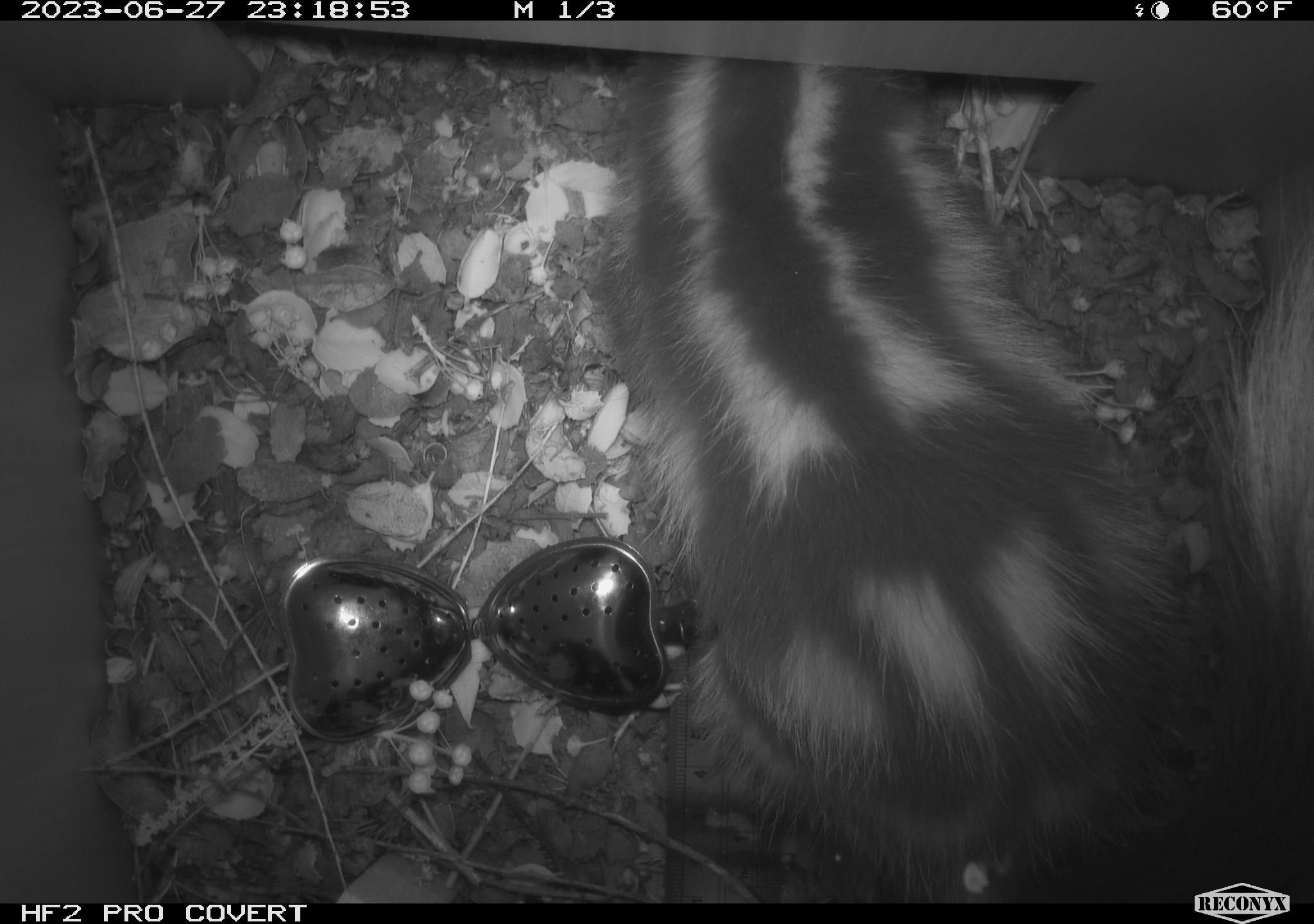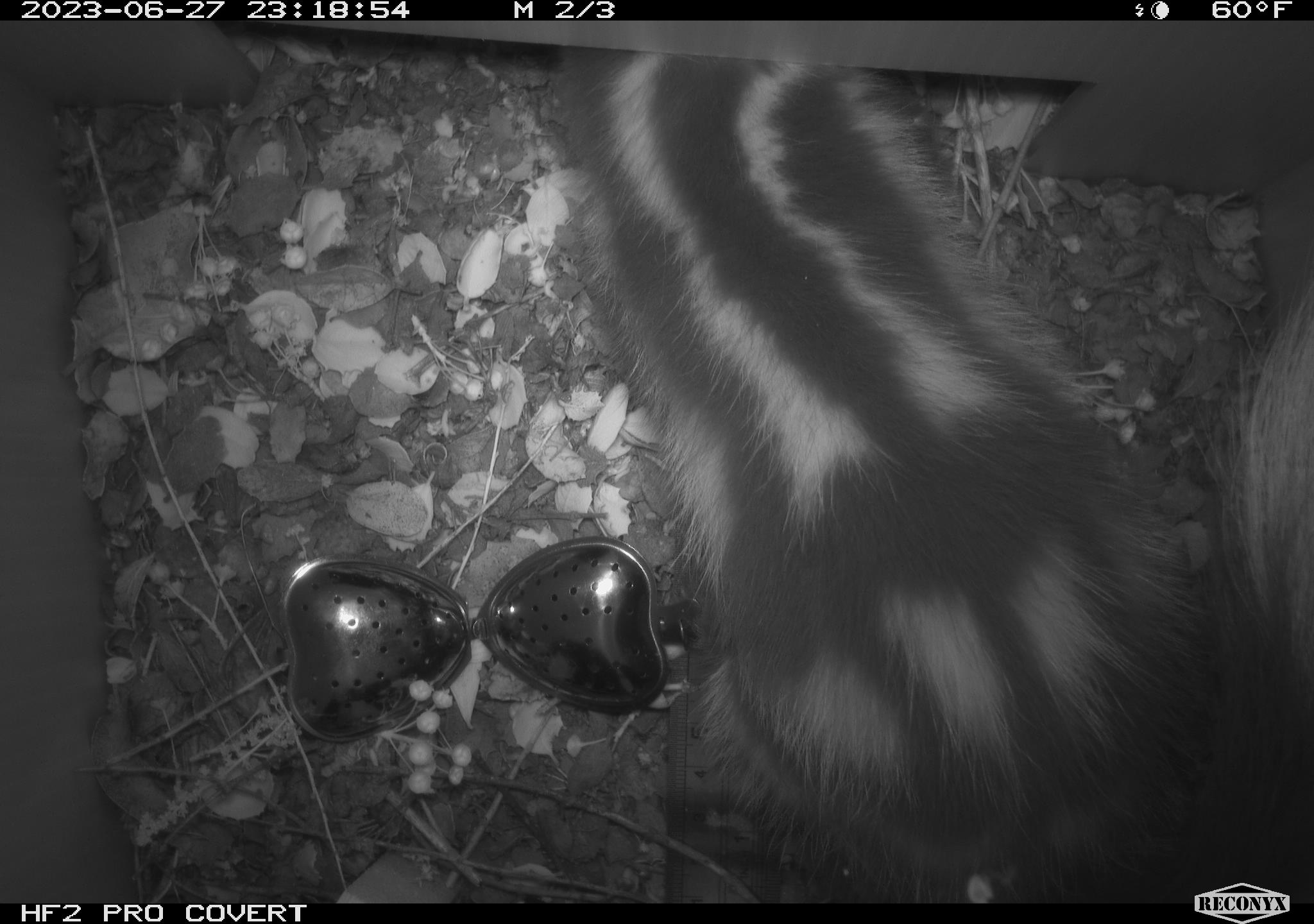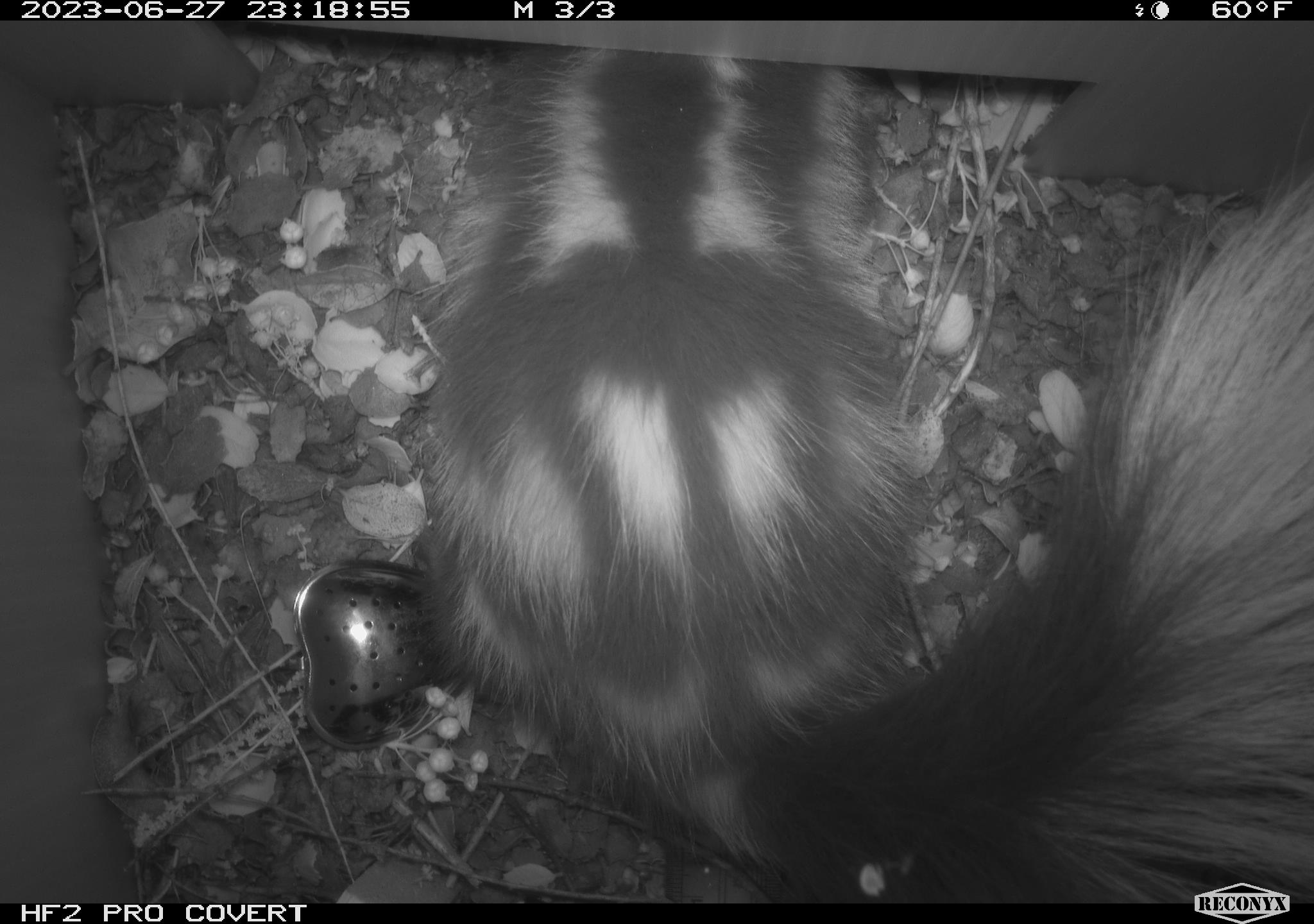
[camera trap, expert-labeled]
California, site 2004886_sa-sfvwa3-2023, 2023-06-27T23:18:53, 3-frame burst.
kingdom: Animalia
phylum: Chordata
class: Mammalia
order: Carnivora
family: Mephitidae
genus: Spilogale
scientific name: Spilogale gracilis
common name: western spotted skunk